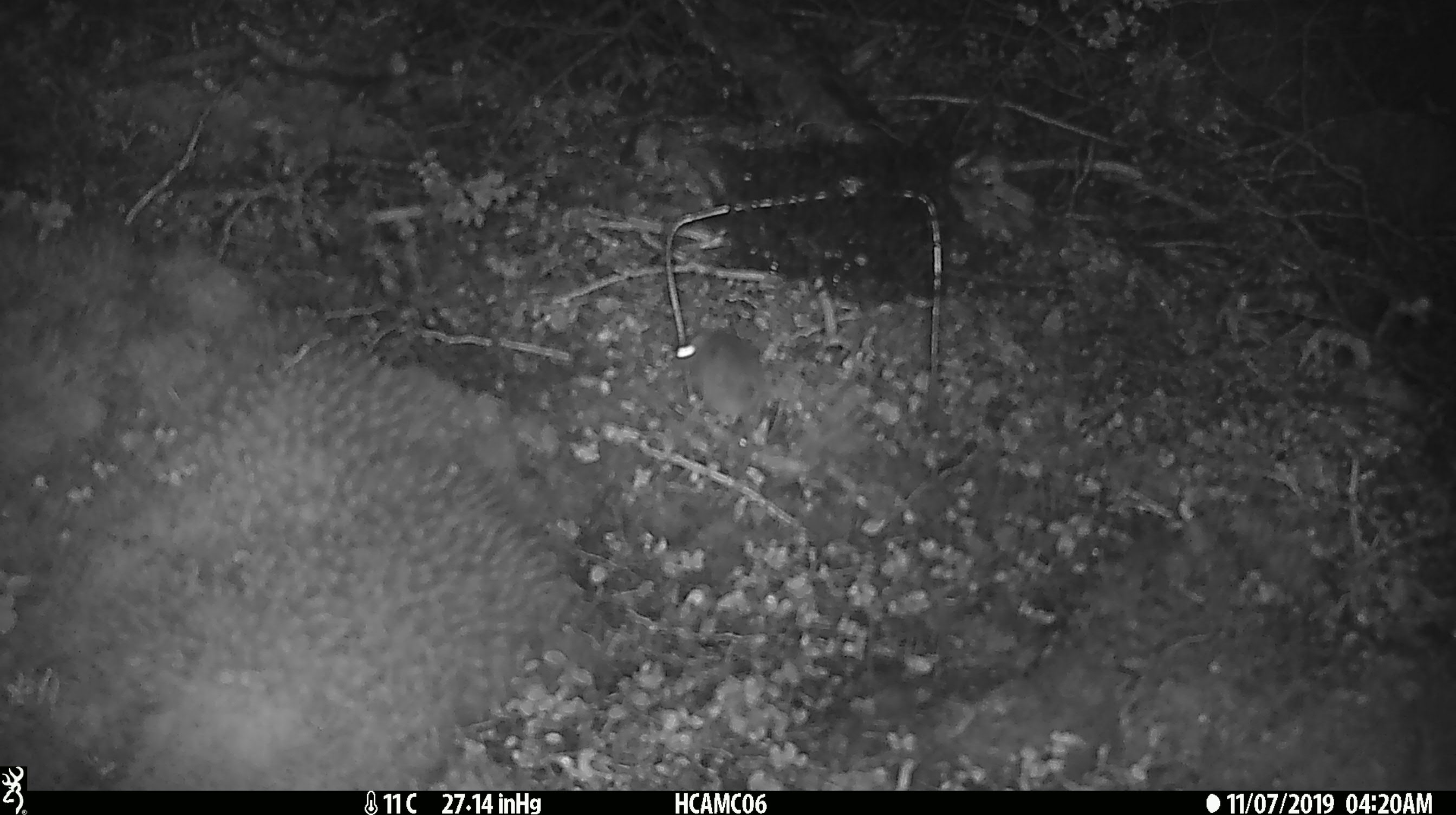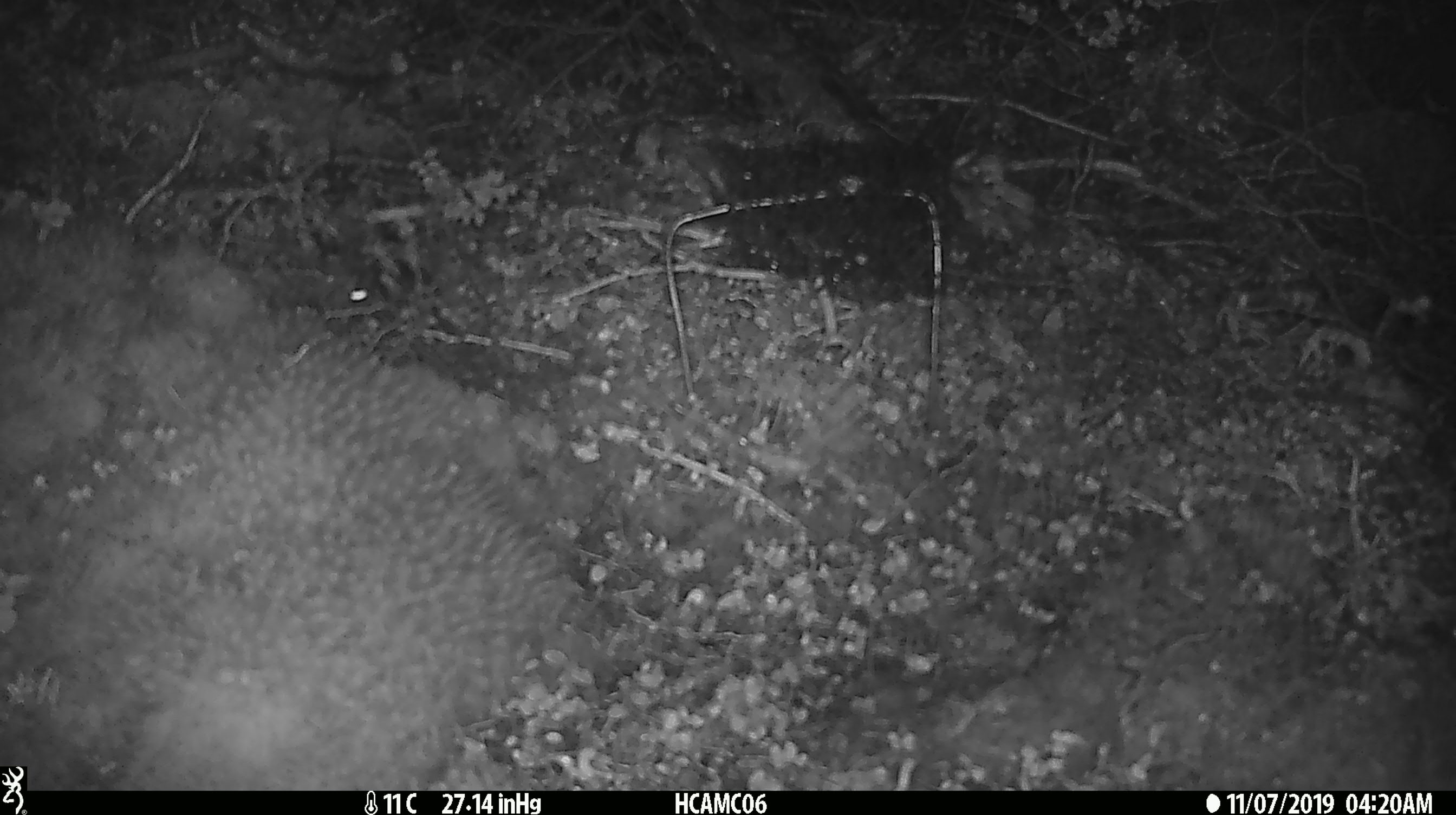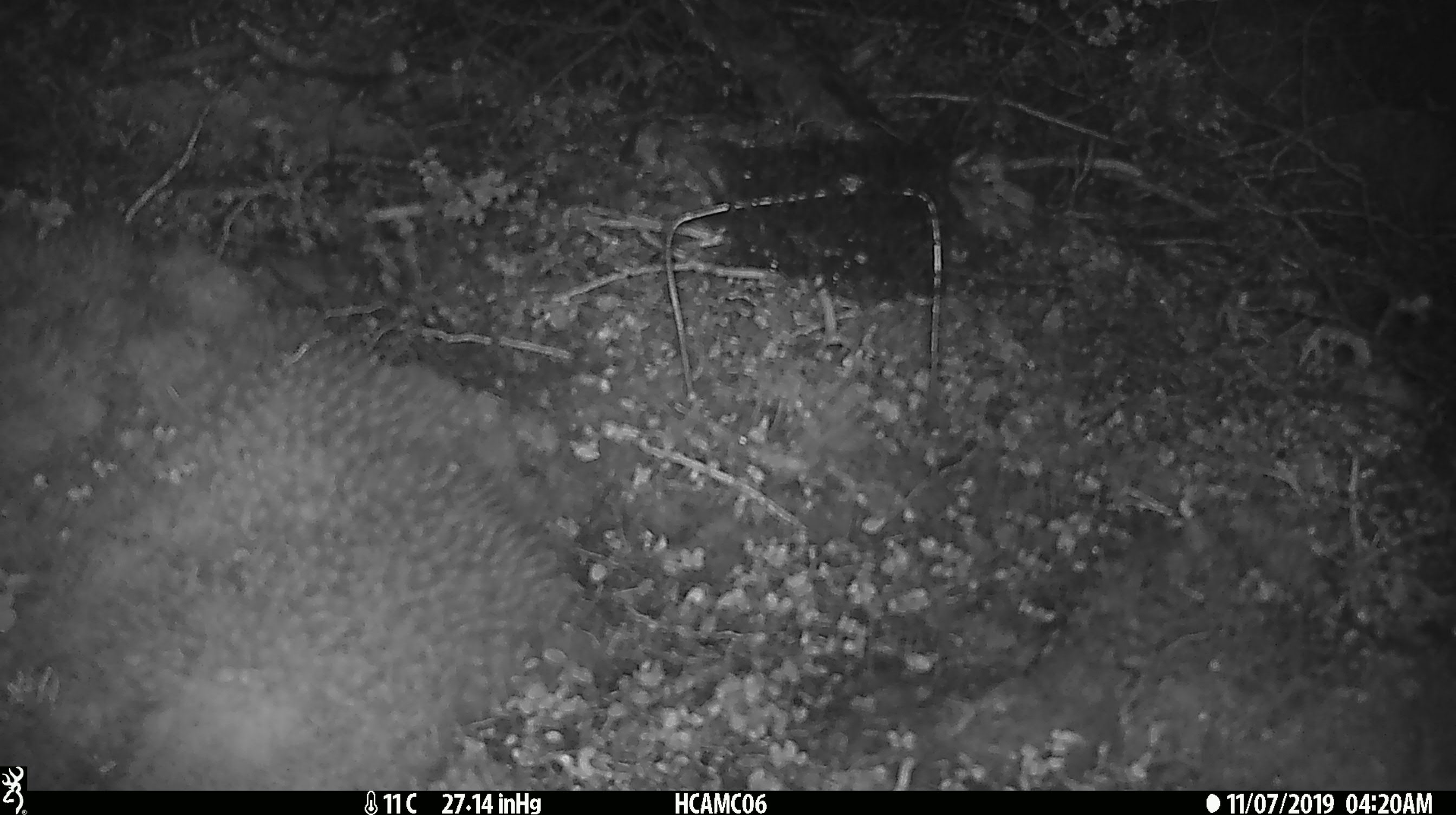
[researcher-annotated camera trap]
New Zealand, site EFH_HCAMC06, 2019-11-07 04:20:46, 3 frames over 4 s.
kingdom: Animalia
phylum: Chordata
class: Mammalia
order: Rodentia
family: Muridae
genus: Mus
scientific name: Mus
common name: mouse